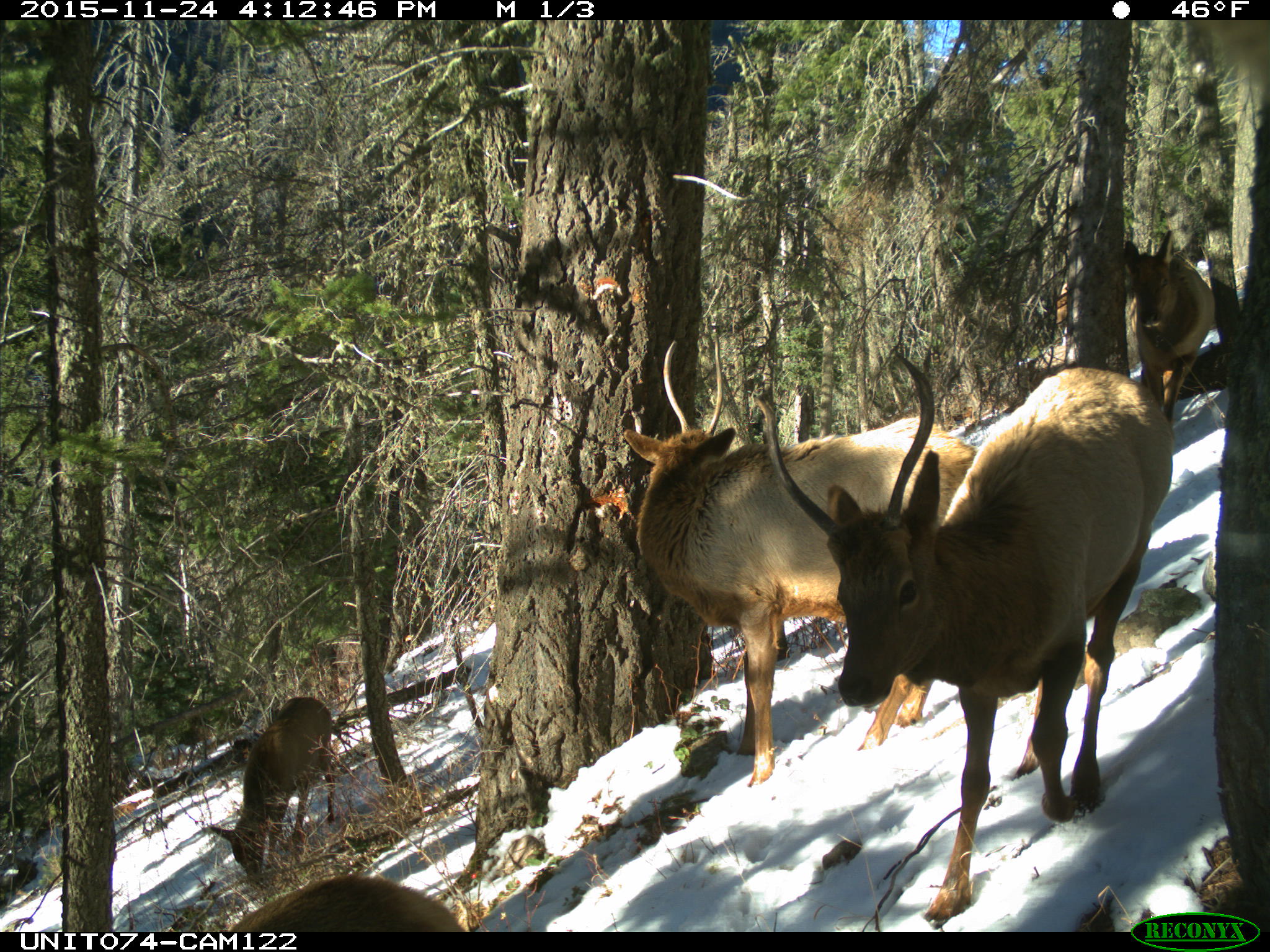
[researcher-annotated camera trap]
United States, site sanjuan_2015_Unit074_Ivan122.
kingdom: Animalia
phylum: Chordata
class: Mammalia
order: Artiodactyla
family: Cervidae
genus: Cervus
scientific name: Cervus elaphus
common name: red deer